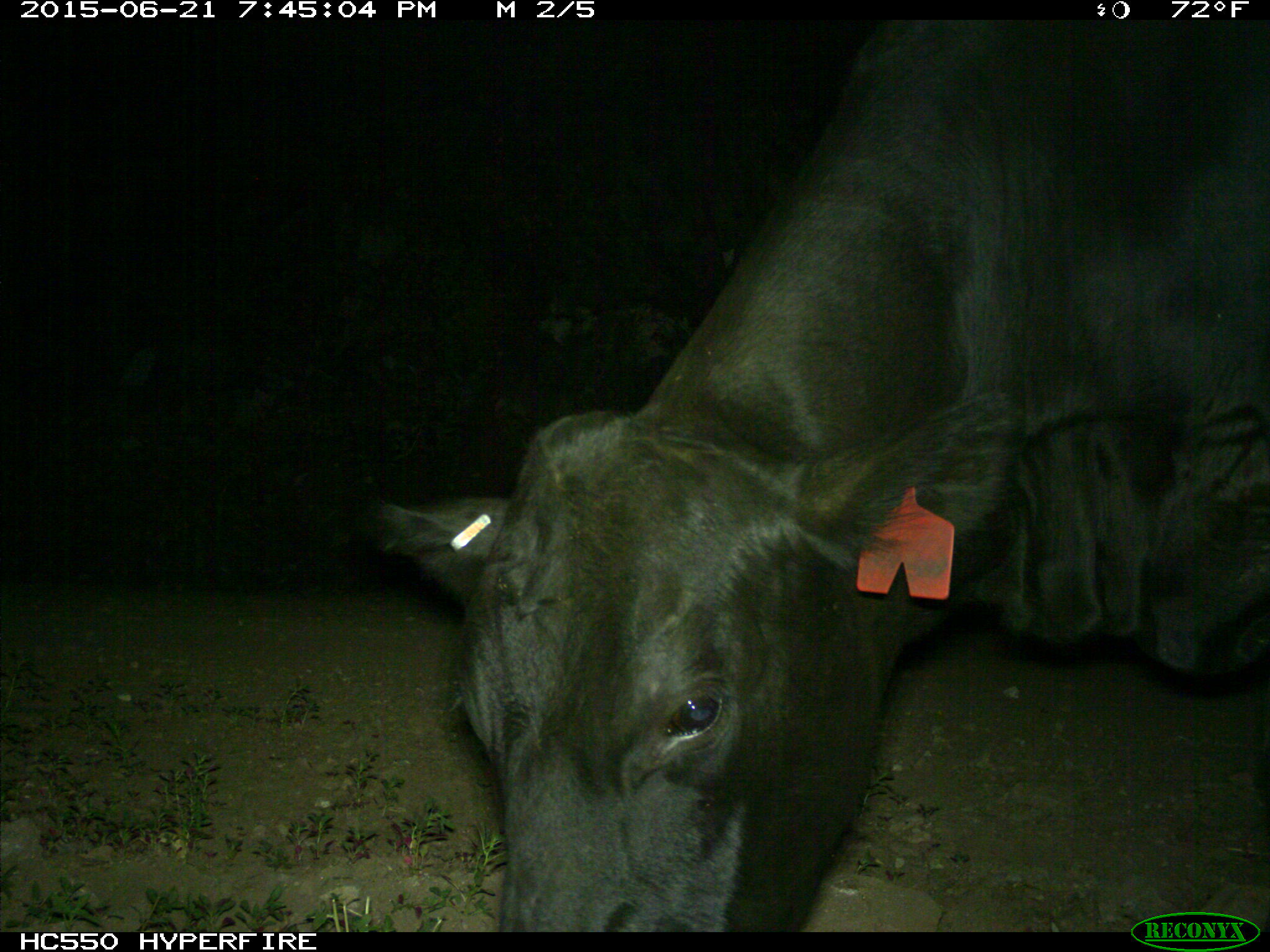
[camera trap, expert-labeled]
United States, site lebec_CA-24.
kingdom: Animalia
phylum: Chordata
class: Mammalia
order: Artiodactyla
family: Bovidae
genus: Bos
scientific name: Bos taurus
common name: domestic cow